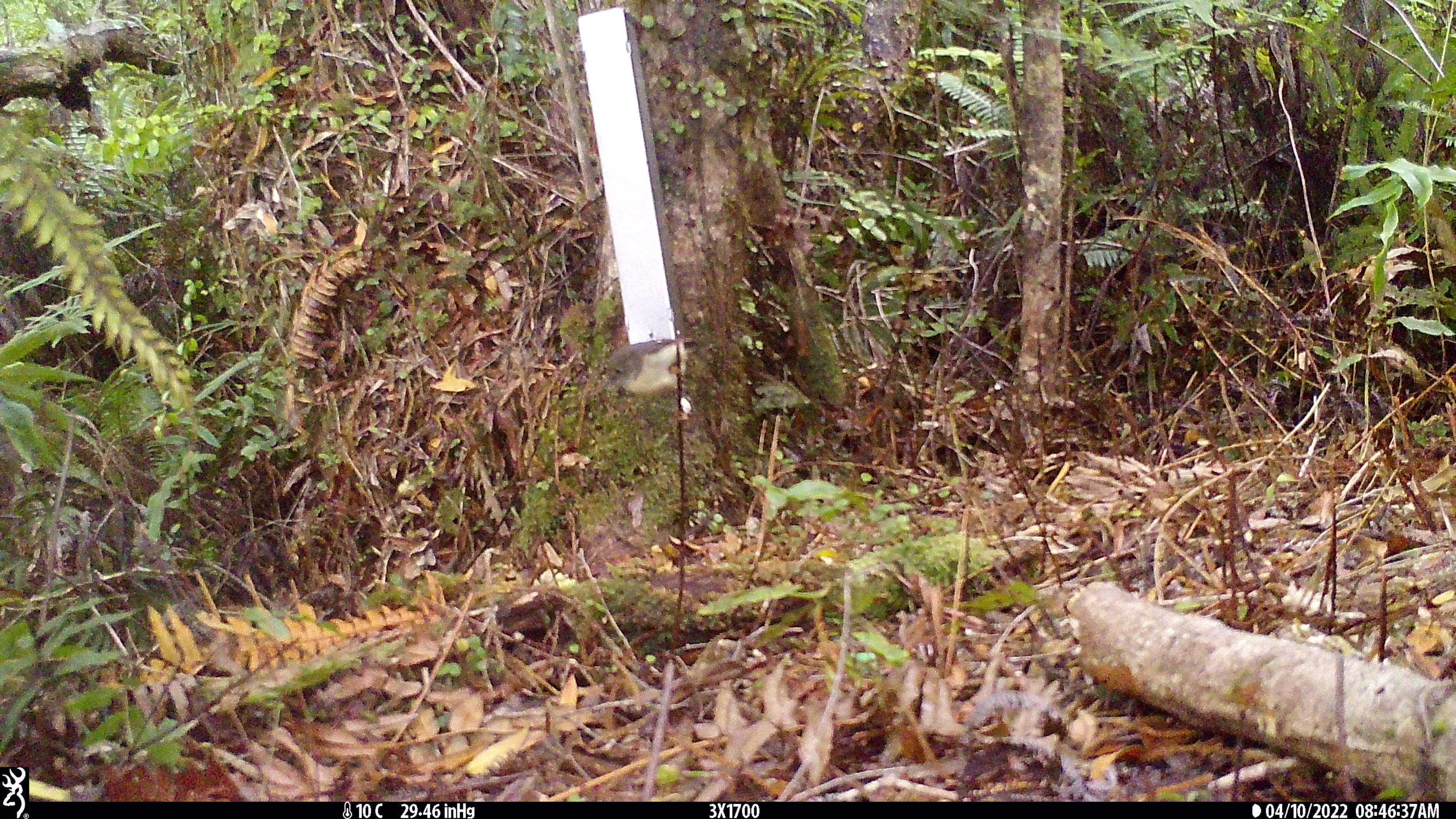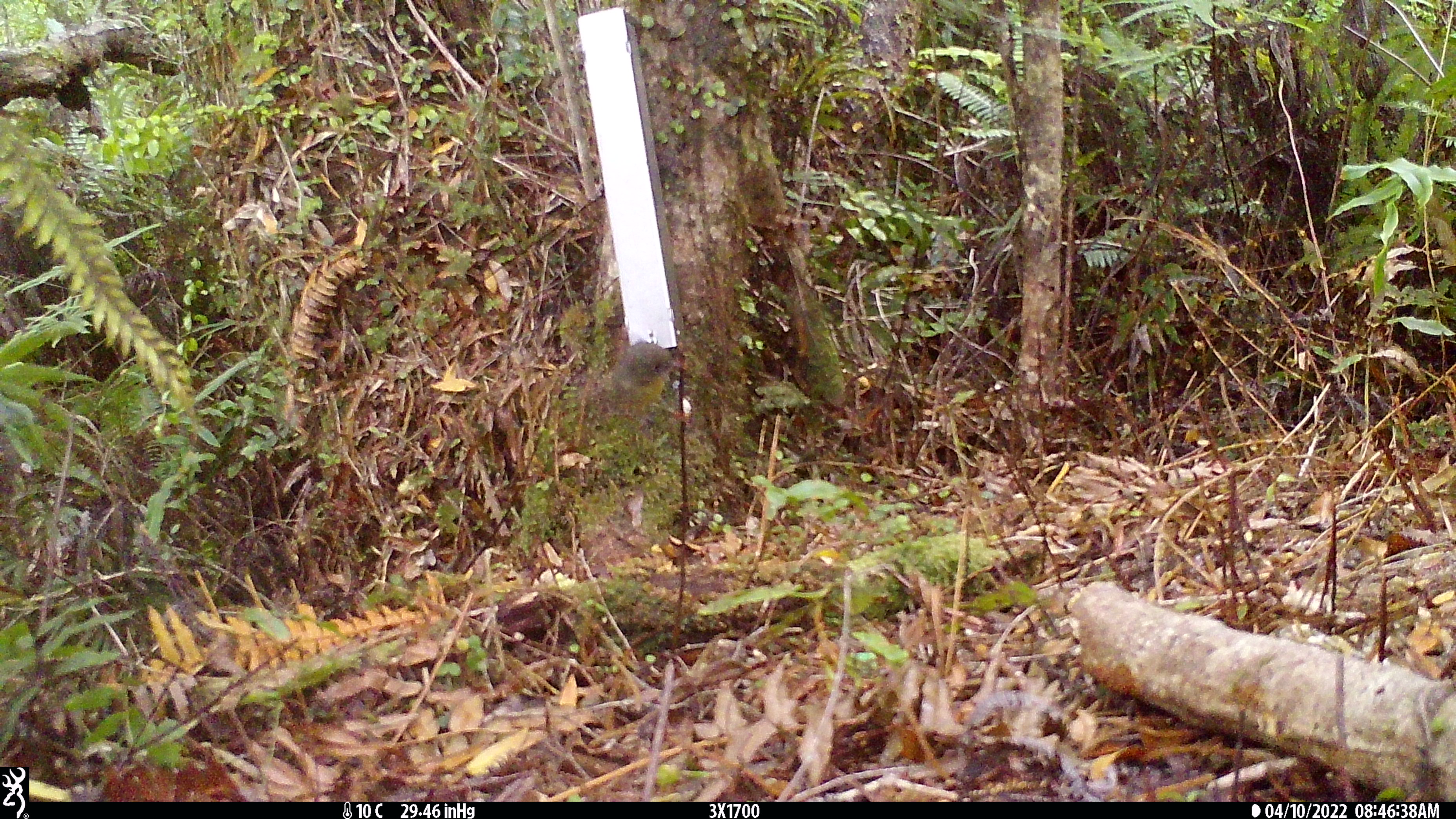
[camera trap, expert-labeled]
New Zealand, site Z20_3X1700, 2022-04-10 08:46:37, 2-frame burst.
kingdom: Animalia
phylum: Chordata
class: Aves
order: Passeriformes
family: Petroicidae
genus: Petroica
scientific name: Petroica macrocephala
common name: tomtit